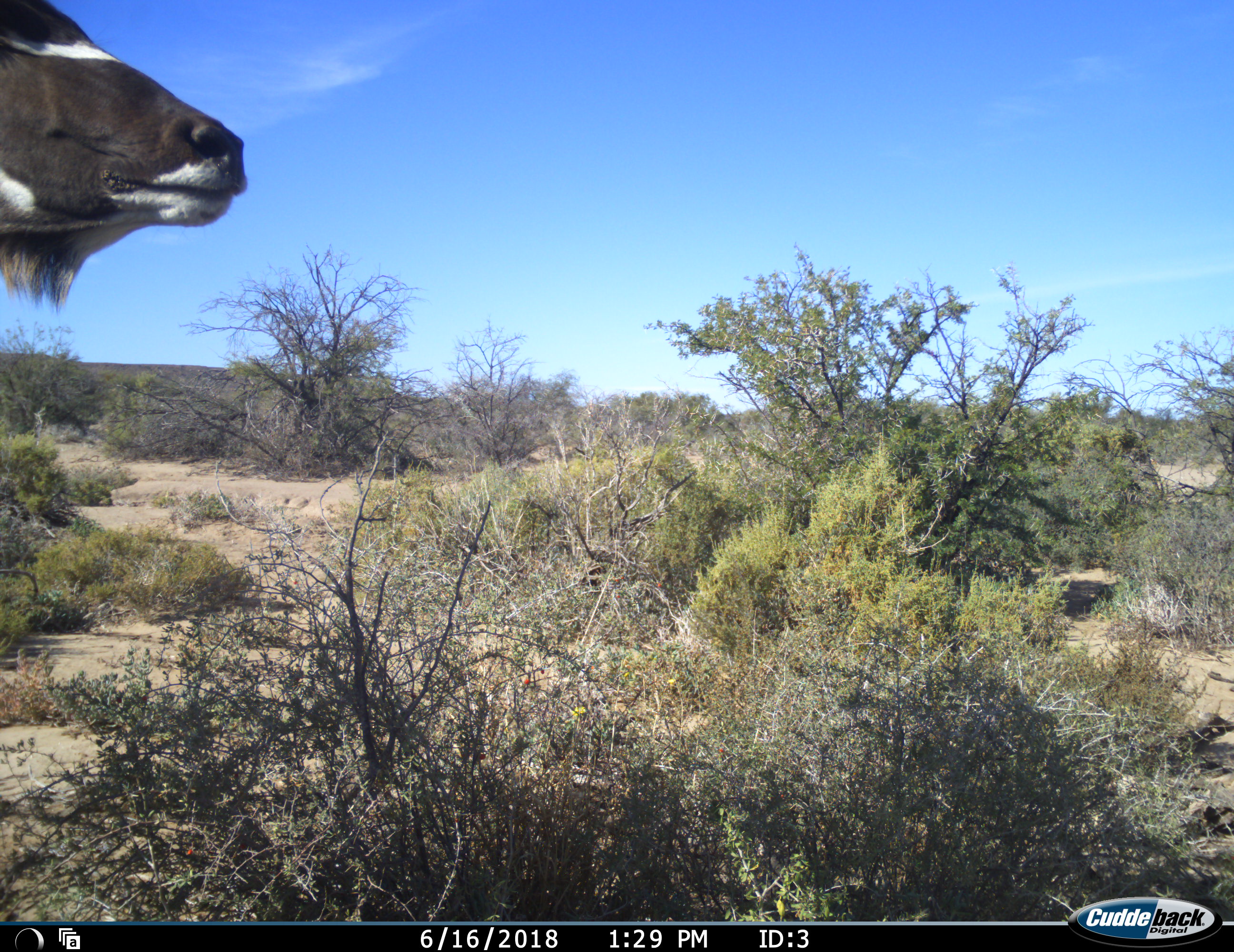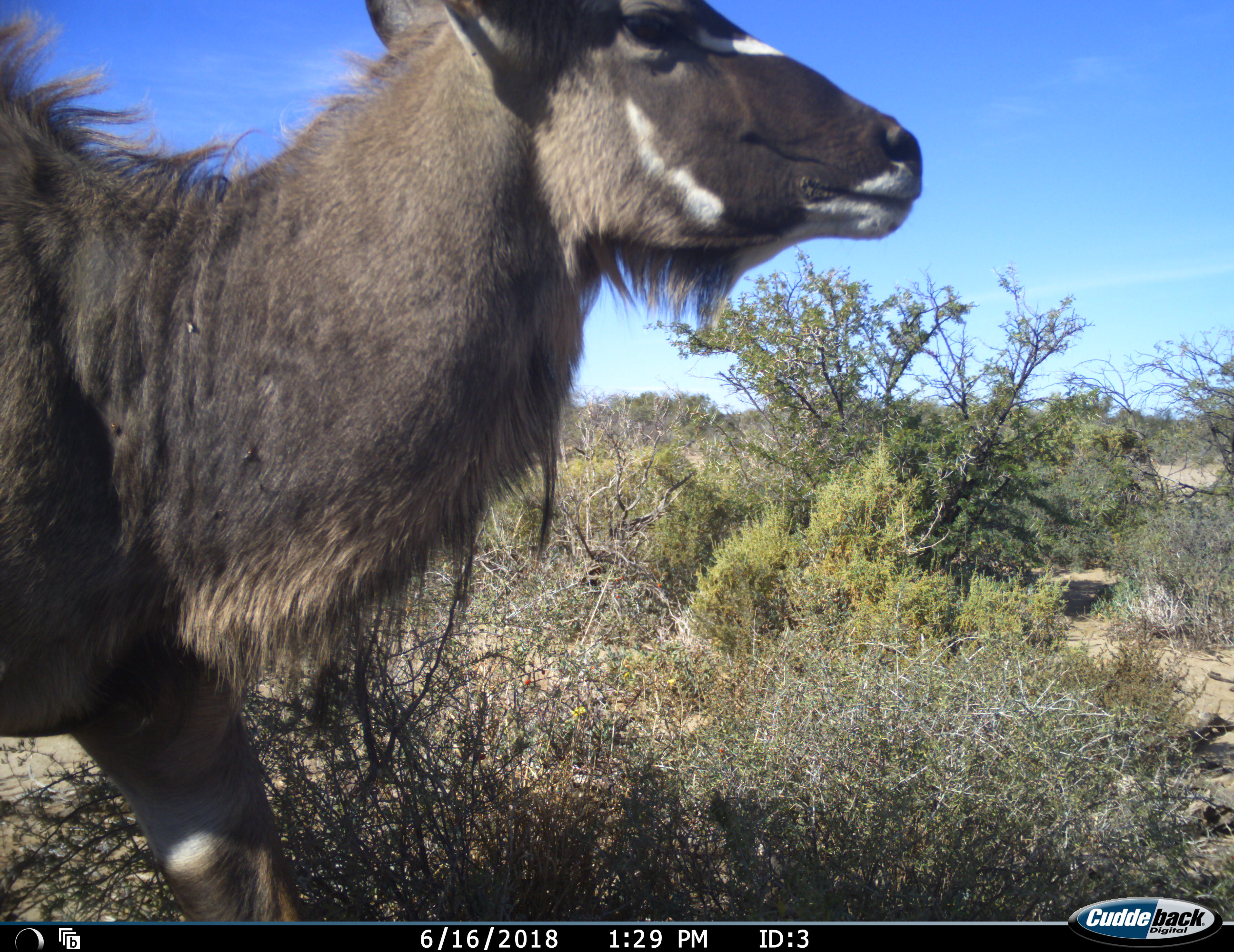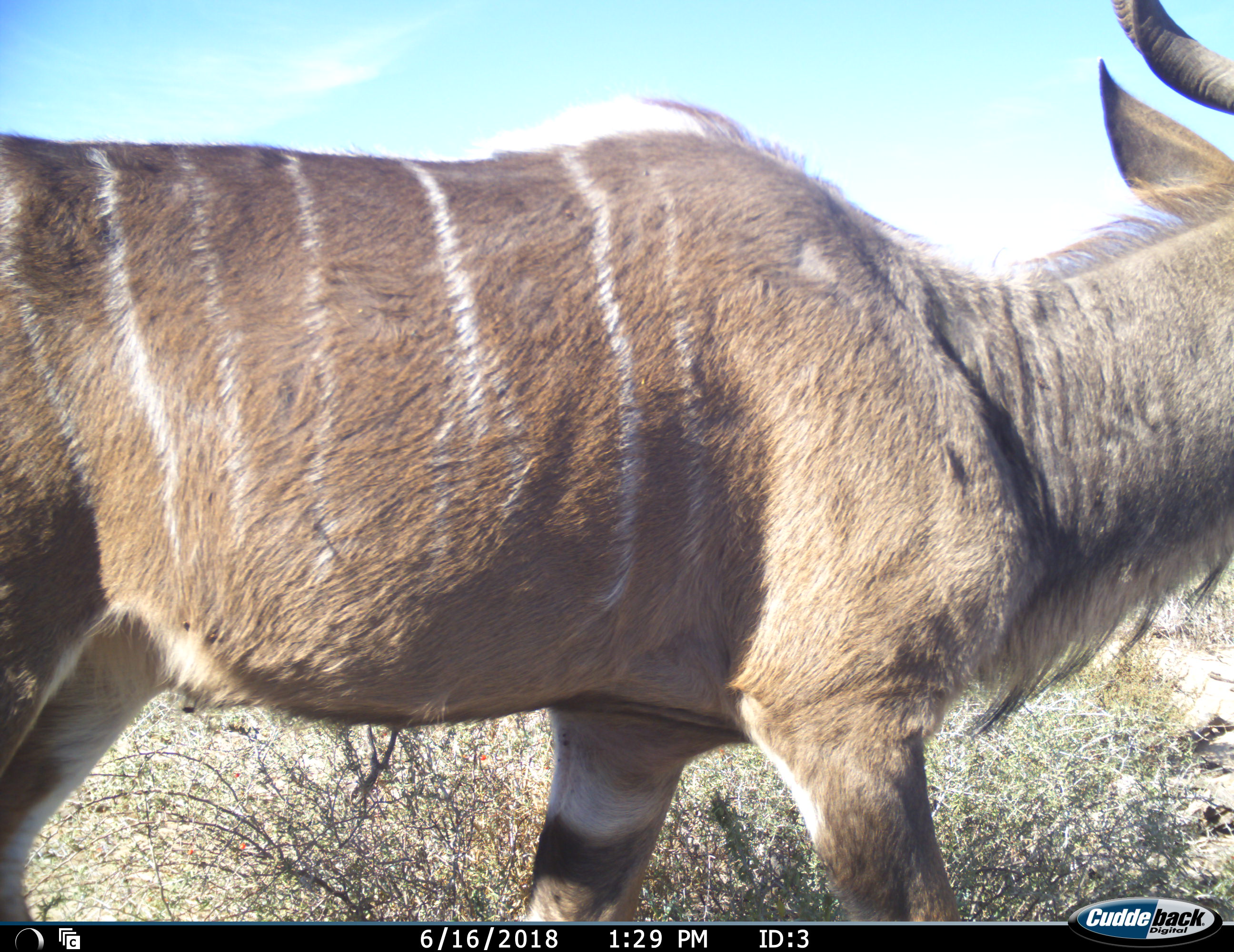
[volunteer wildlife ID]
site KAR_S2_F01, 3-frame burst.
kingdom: Animalia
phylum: Chordata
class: Mammalia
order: Artiodactyla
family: Bovidae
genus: Tragelaphus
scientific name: Tragelaphus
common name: kudu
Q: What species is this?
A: Kudu (Tragelaphus).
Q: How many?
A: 1.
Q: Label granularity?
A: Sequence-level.